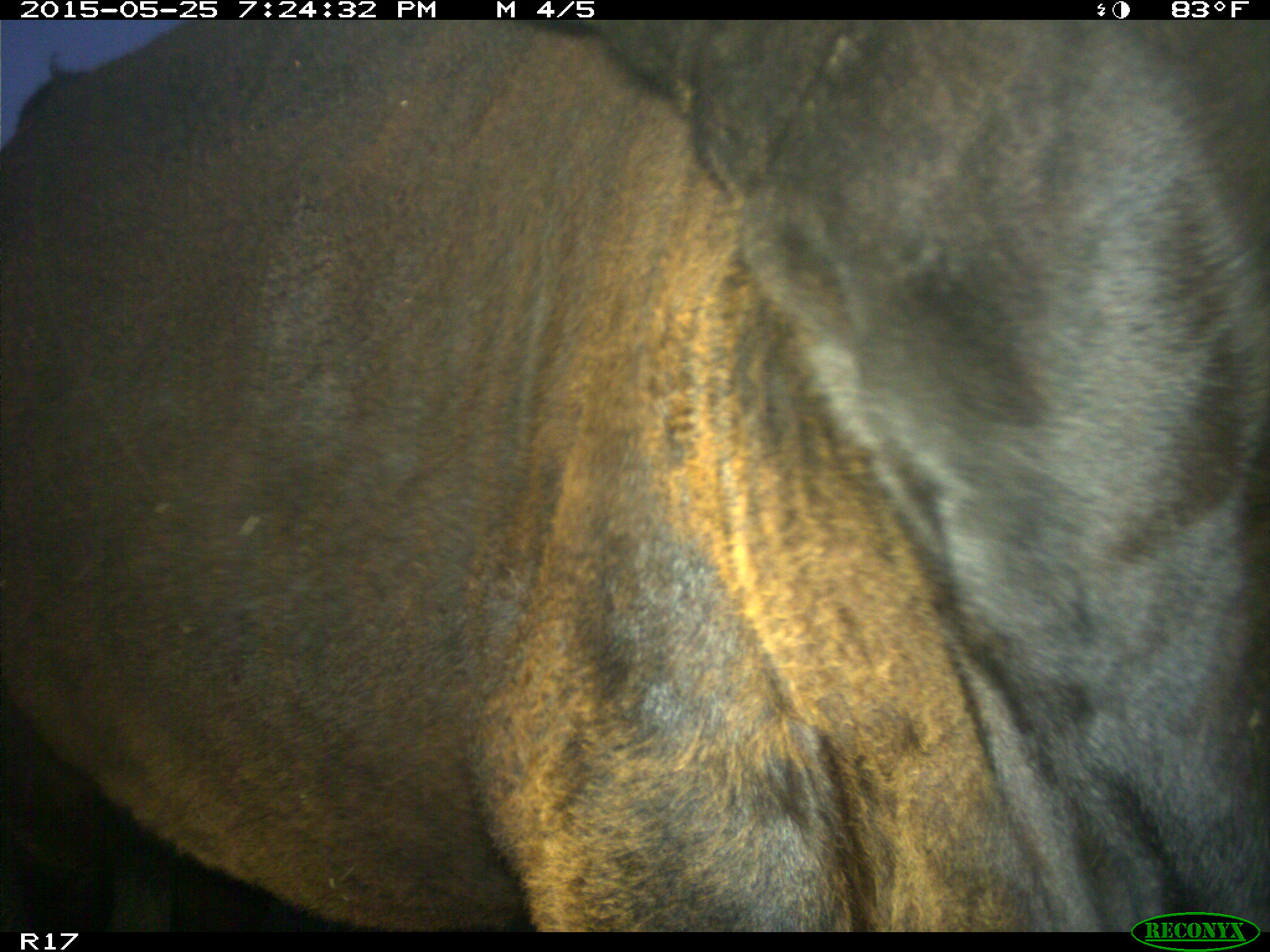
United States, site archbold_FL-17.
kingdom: Animalia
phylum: Chordata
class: Mammalia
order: Artiodactyla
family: Bovidae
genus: Bos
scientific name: Bos taurus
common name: domestic cow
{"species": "Bos taurus (domestic cow)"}